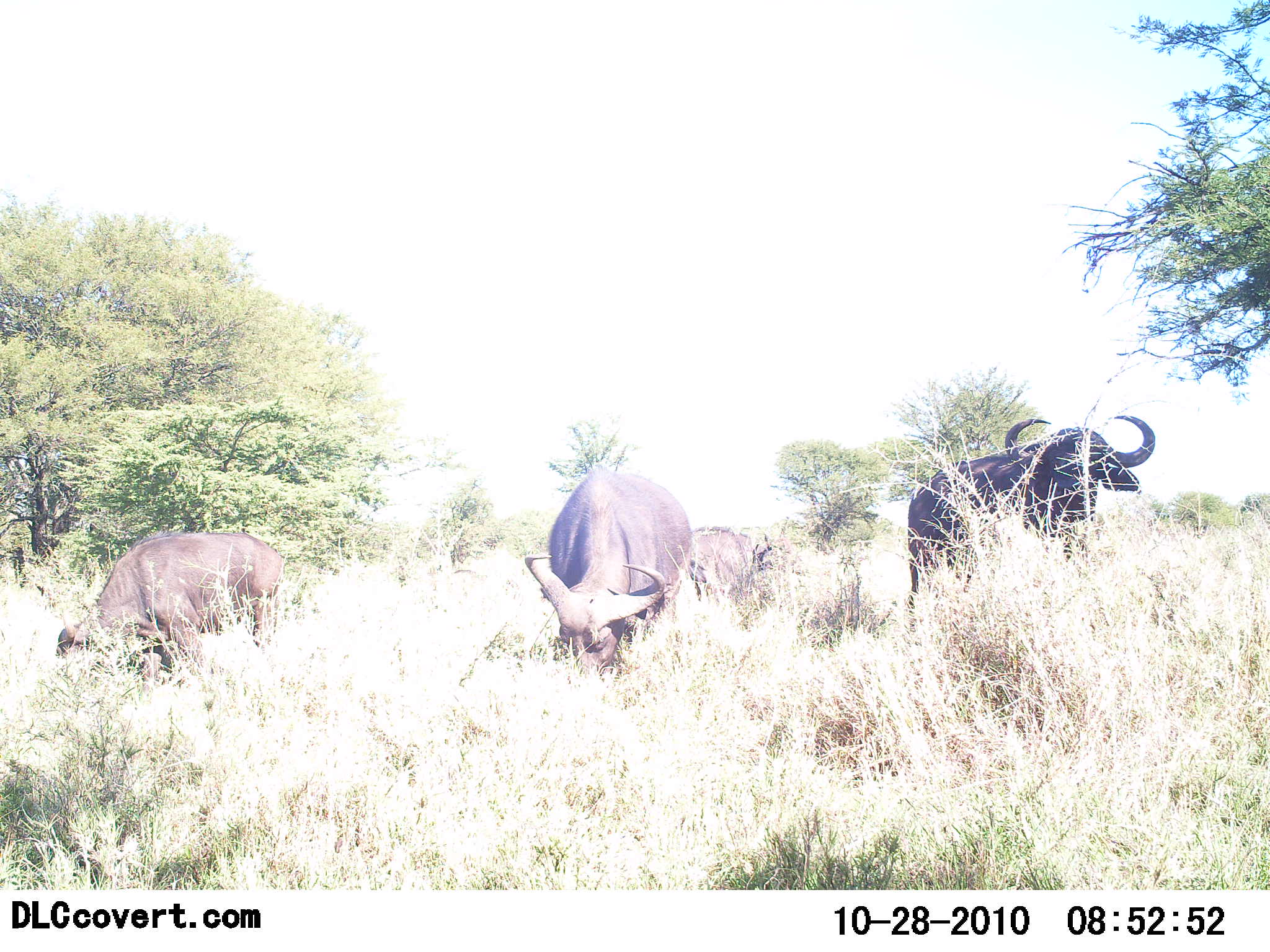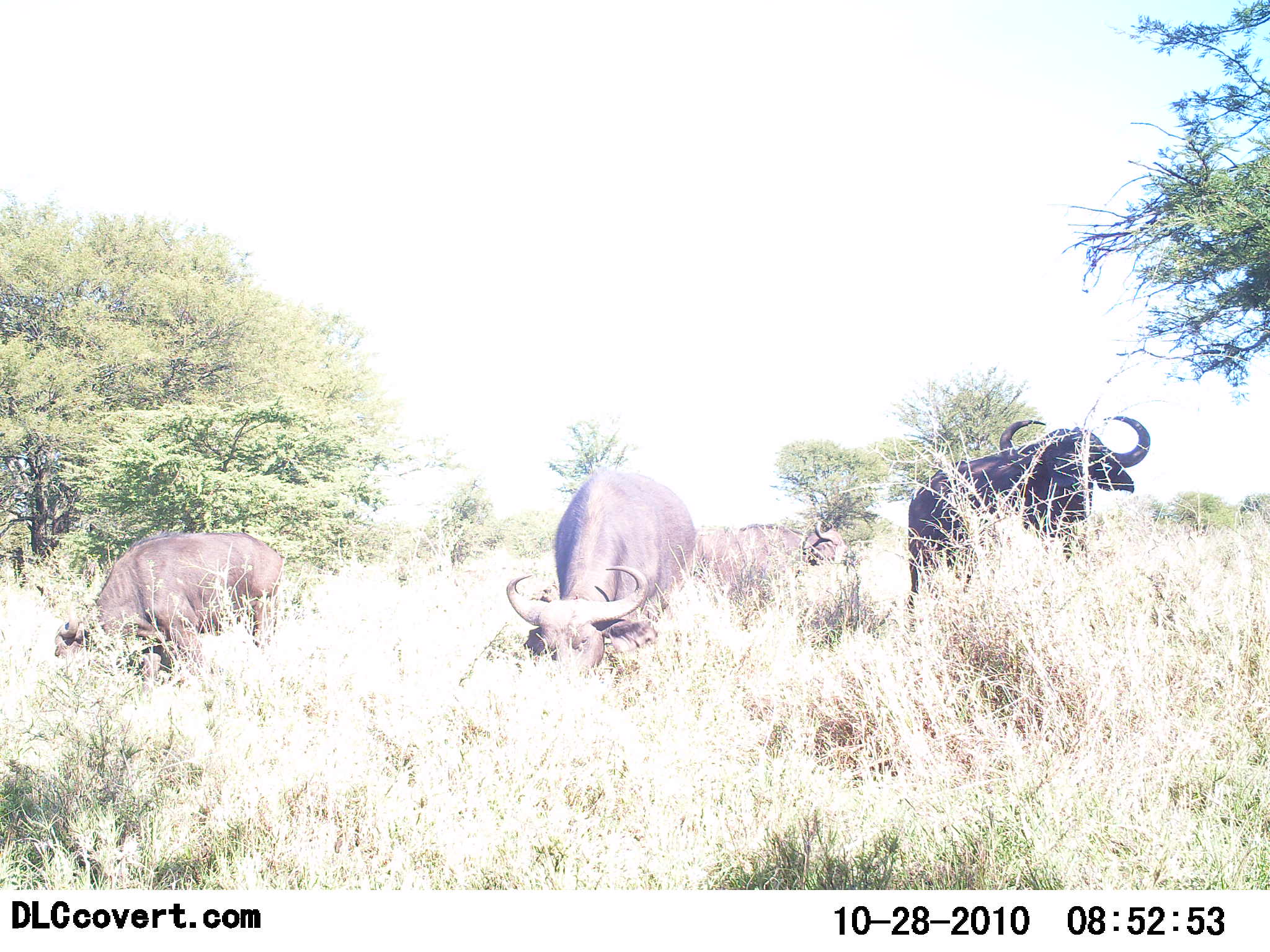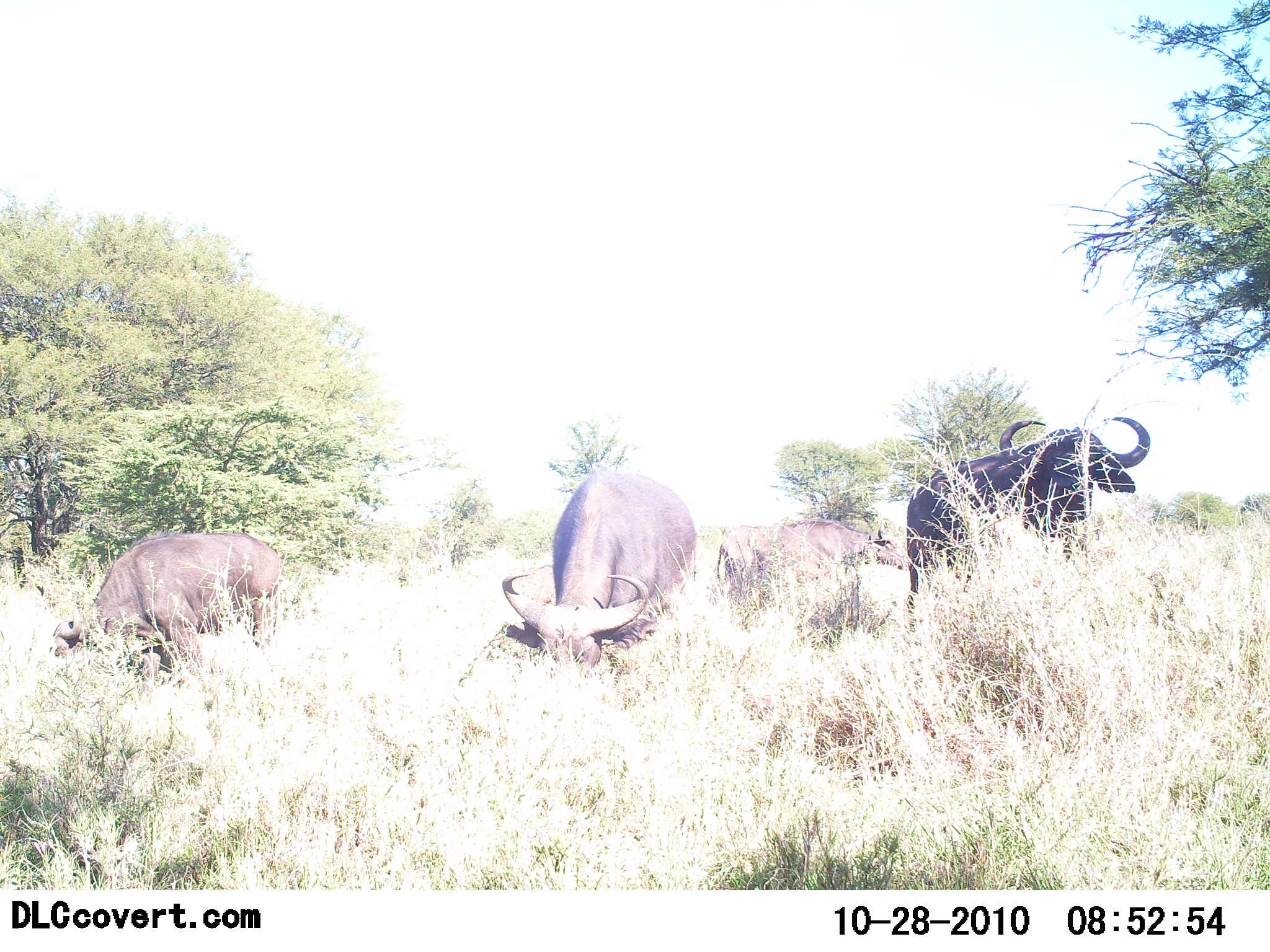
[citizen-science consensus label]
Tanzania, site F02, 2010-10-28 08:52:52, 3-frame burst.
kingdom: Animalia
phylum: Chordata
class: Mammalia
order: Artiodactyla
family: Bovidae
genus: Syncerus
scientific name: Syncerus caffer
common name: cape buffalo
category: buffalo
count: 4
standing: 25%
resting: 8%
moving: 33%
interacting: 0%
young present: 0%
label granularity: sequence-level